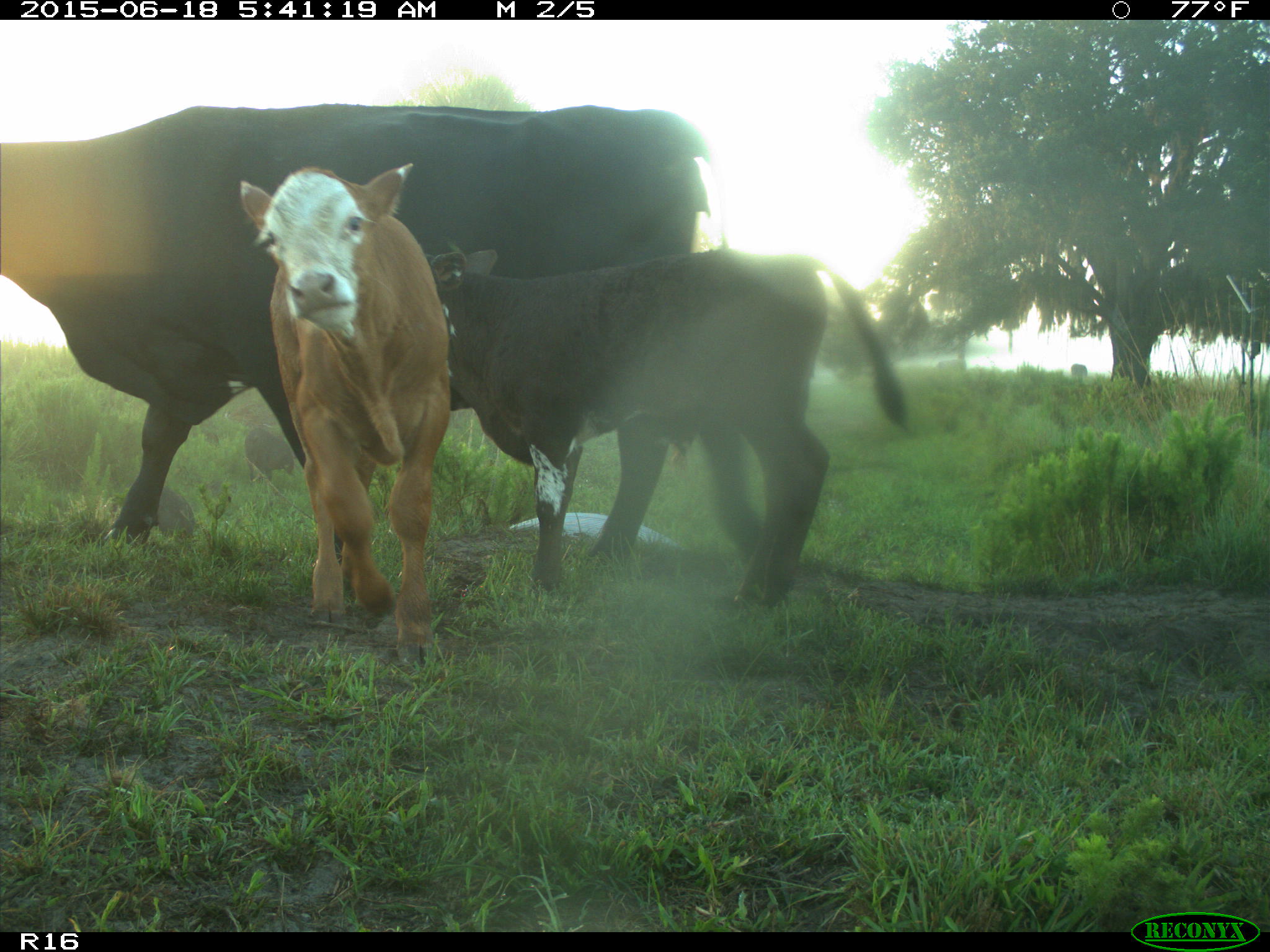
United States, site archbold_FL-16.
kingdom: Animalia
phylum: Chordata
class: Mammalia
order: Artiodactyla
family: Suidae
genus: Sus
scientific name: Sus scrofa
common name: wild boar